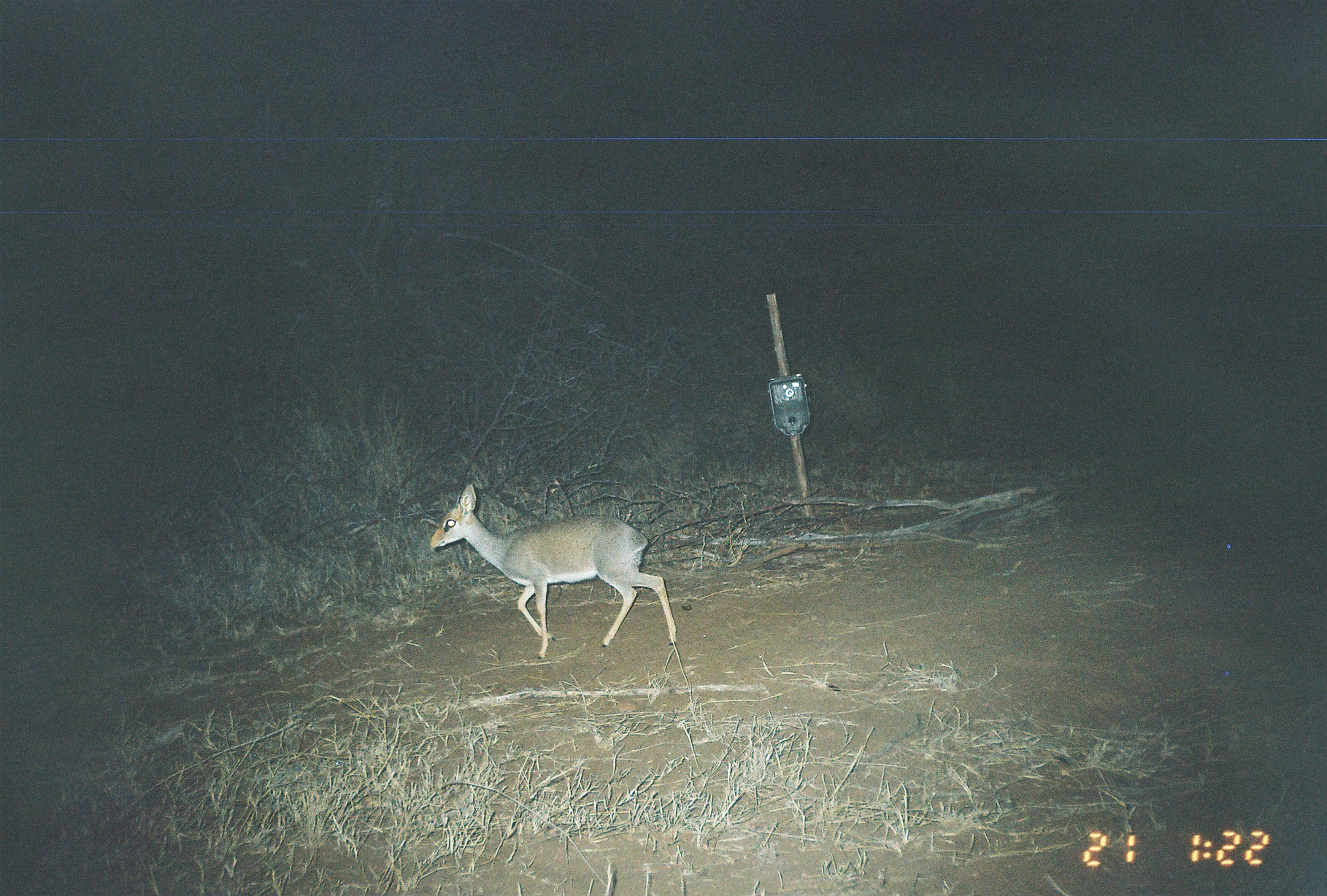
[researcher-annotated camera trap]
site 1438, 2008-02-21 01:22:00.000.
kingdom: Animalia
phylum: Chordata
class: Mammalia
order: Artiodactyla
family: Bovidae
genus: Madoqua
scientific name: Madoqua guentheri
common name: günther's dik-dik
Madoqua guentheri (günther's dik-dik), count 1.